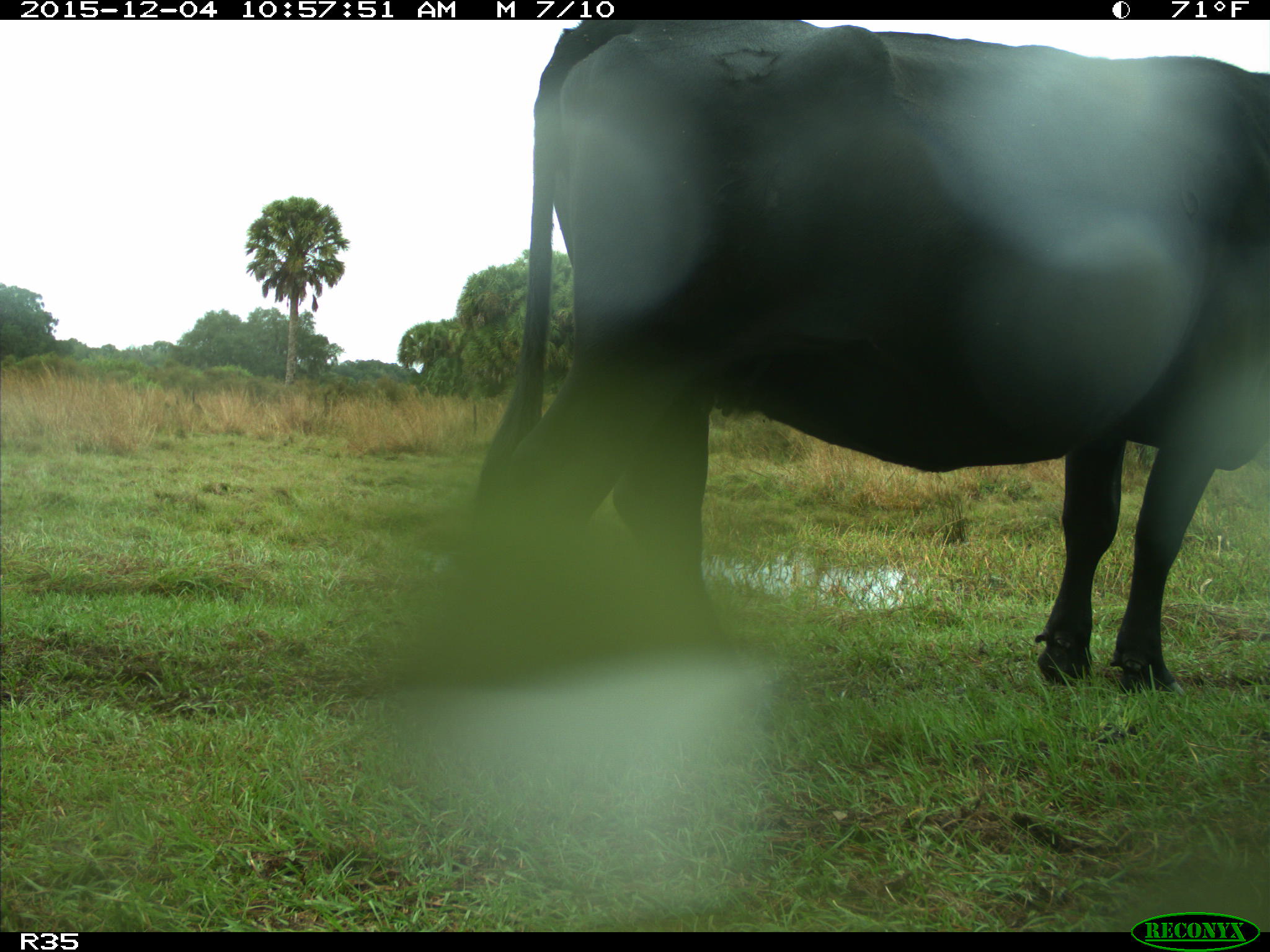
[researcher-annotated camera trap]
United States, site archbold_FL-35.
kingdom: Animalia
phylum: Chordata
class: Mammalia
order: Artiodactyla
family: Bovidae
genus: Bos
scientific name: Bos taurus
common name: domestic cow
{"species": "Bos taurus (domestic cow)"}